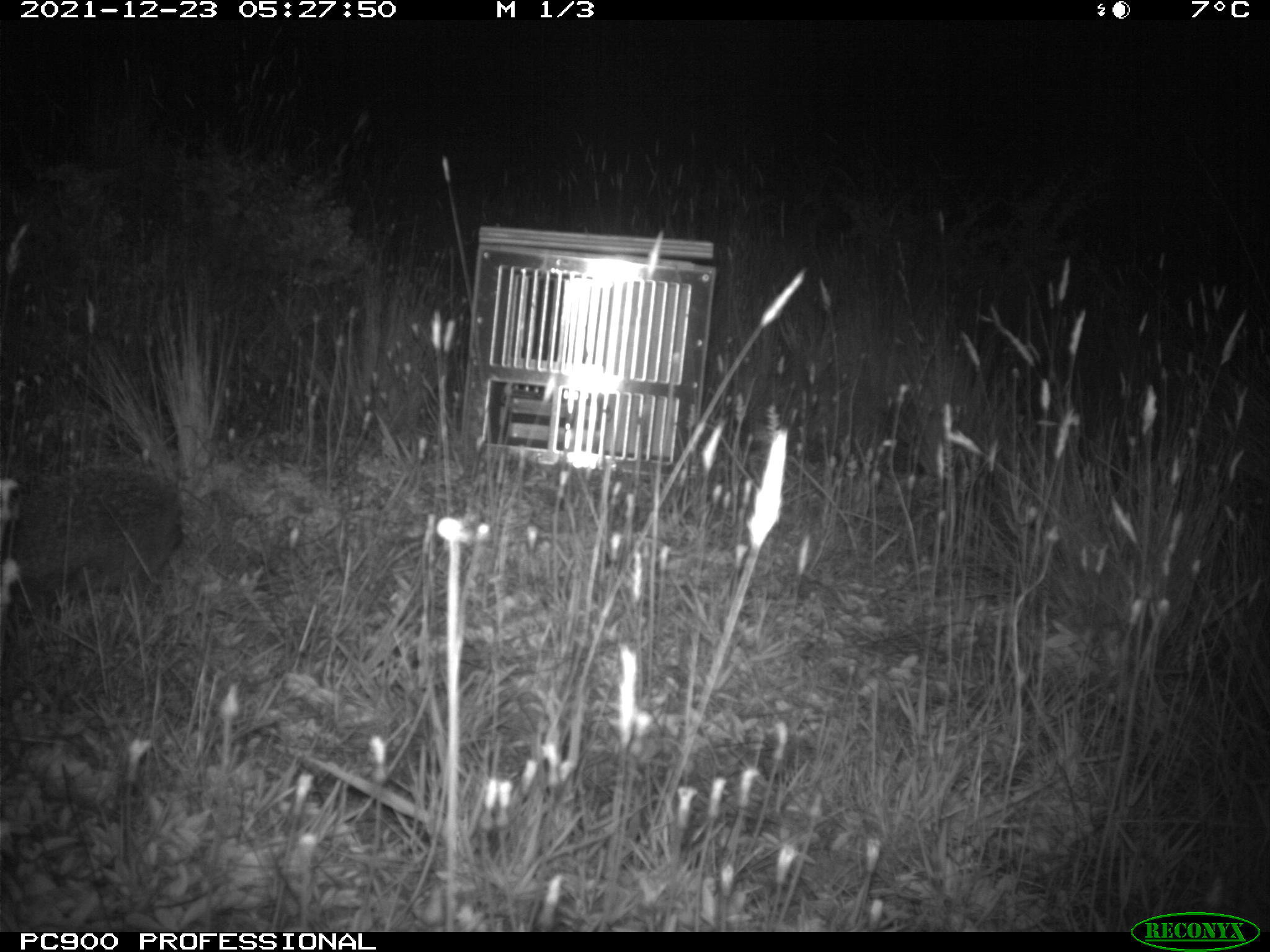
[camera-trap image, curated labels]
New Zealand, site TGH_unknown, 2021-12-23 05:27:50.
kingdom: Animalia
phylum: Chordata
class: Mammalia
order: Eulipotyphla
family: Erinaceidae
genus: Erinaceus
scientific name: Erinaceus europaeus europaeus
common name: european hedgehog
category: hedgehog